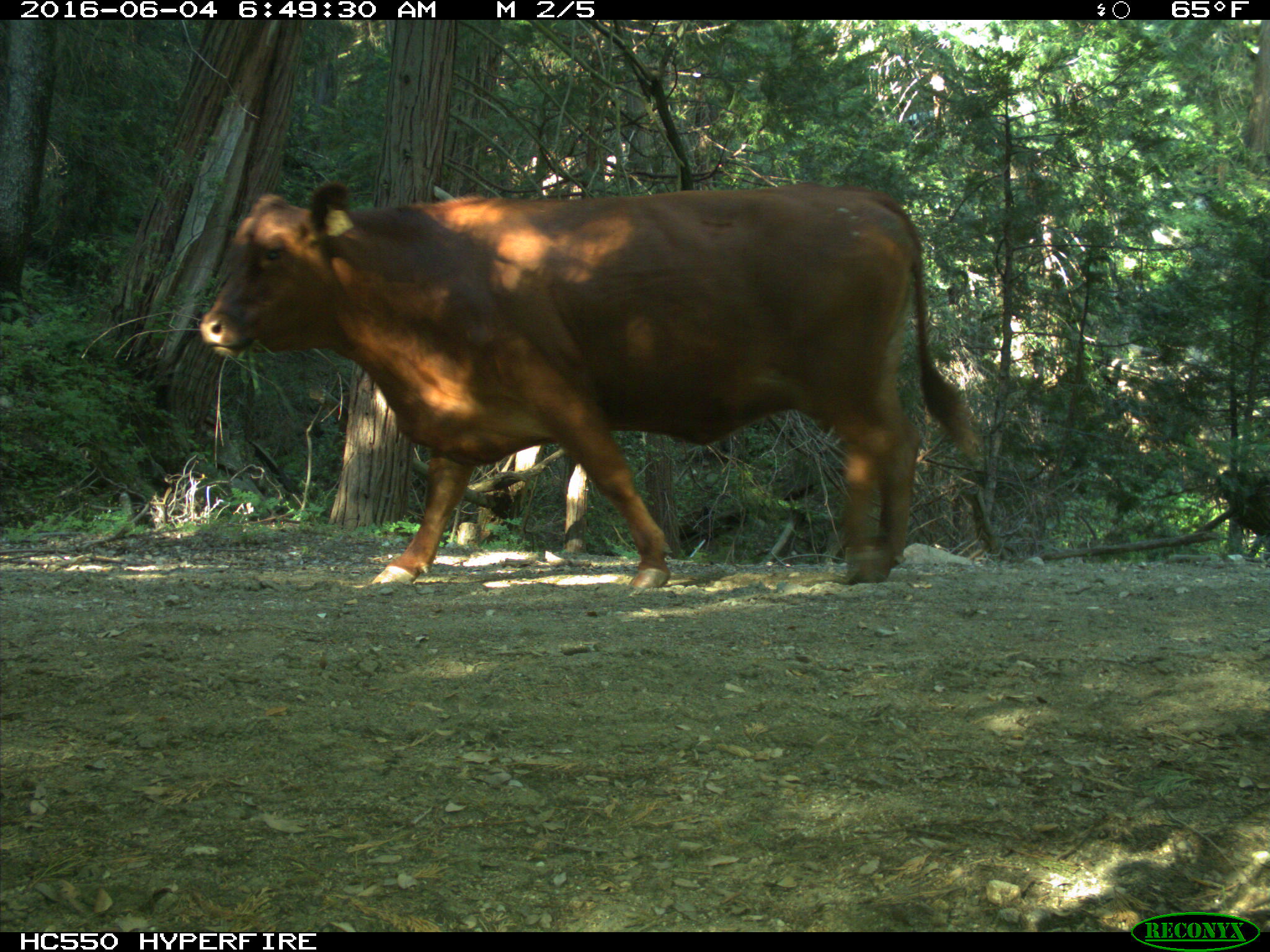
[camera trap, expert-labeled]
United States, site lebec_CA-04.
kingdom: Animalia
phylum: Chordata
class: Mammalia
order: Artiodactyla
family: Bovidae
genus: Bos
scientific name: Bos taurus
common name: domestic cow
Bos taurus (domestic cow).